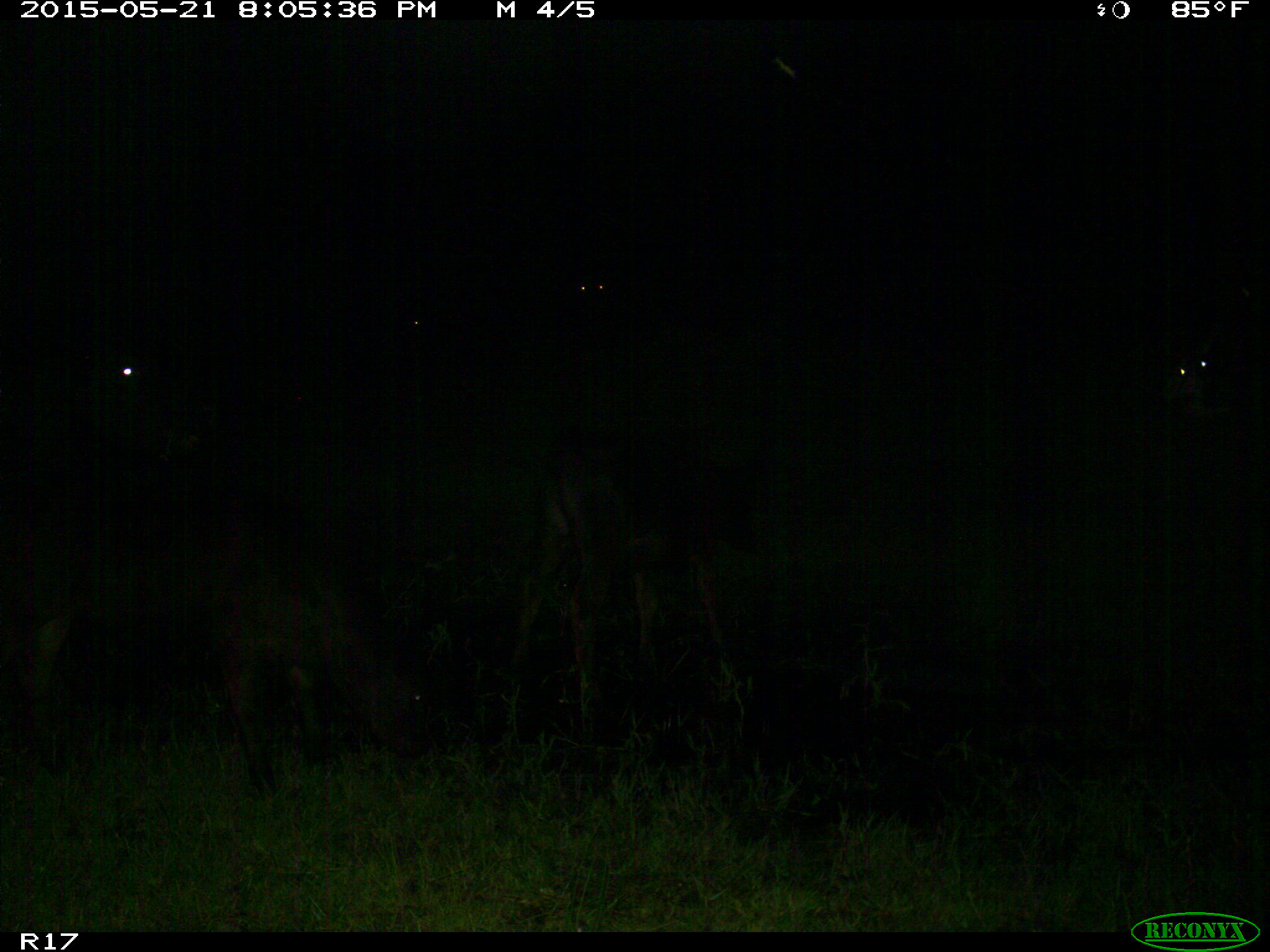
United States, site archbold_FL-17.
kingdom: Animalia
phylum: Chordata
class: Mammalia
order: Artiodactyla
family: Bovidae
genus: Bos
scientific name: Bos taurus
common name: domestic cow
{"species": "Bos taurus (domestic cow)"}